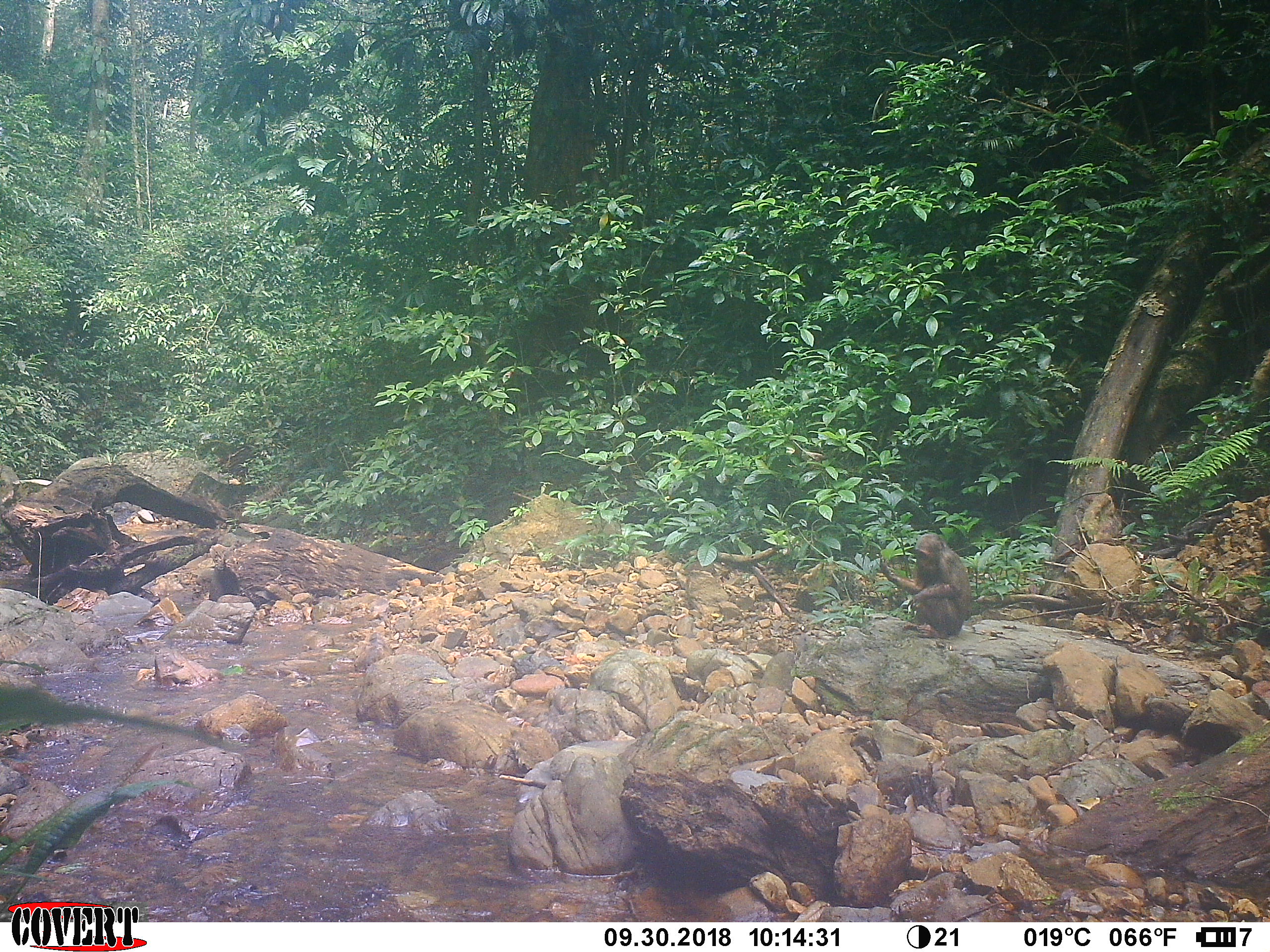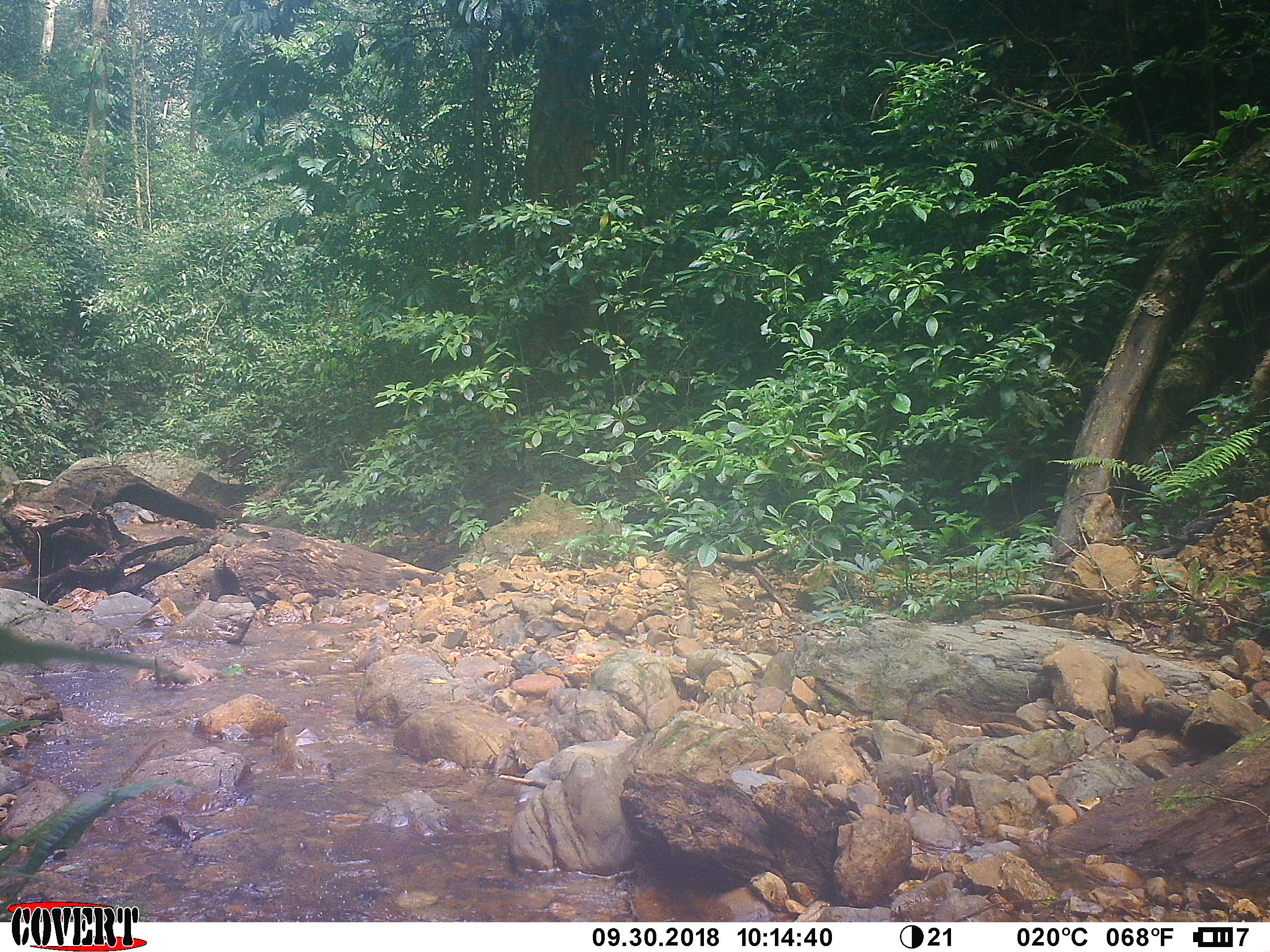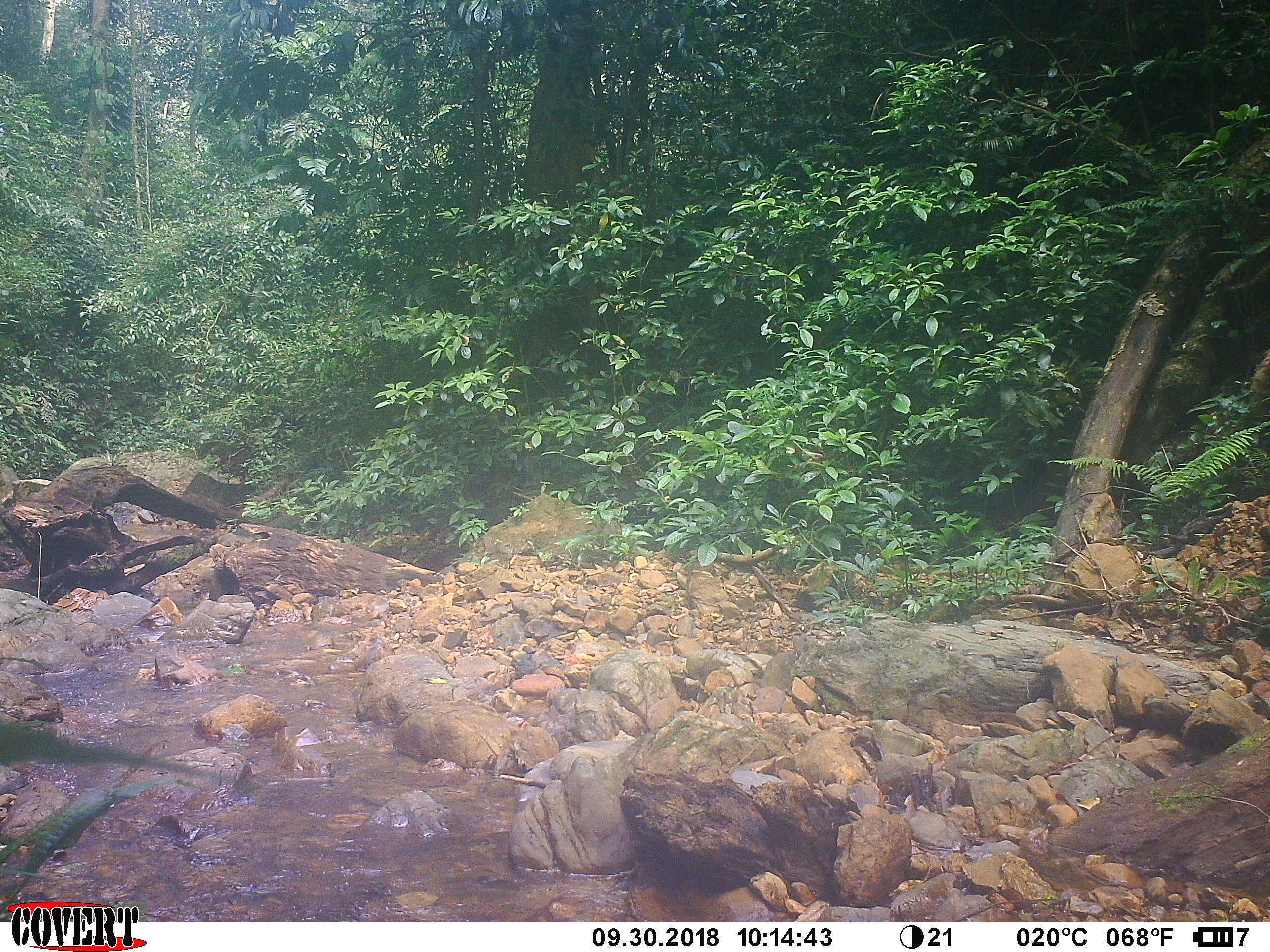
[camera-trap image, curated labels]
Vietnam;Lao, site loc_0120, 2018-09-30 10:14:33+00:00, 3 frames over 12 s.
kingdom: Animalia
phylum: Chordata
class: Mammalia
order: Primates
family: Cercopithecidae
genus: Macaca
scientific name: Macaca arctoides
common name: stump-tailed macaque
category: stump tailed macaque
Stump tailed macaque (stump-tailed macaque) (Macaca arctoides). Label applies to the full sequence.